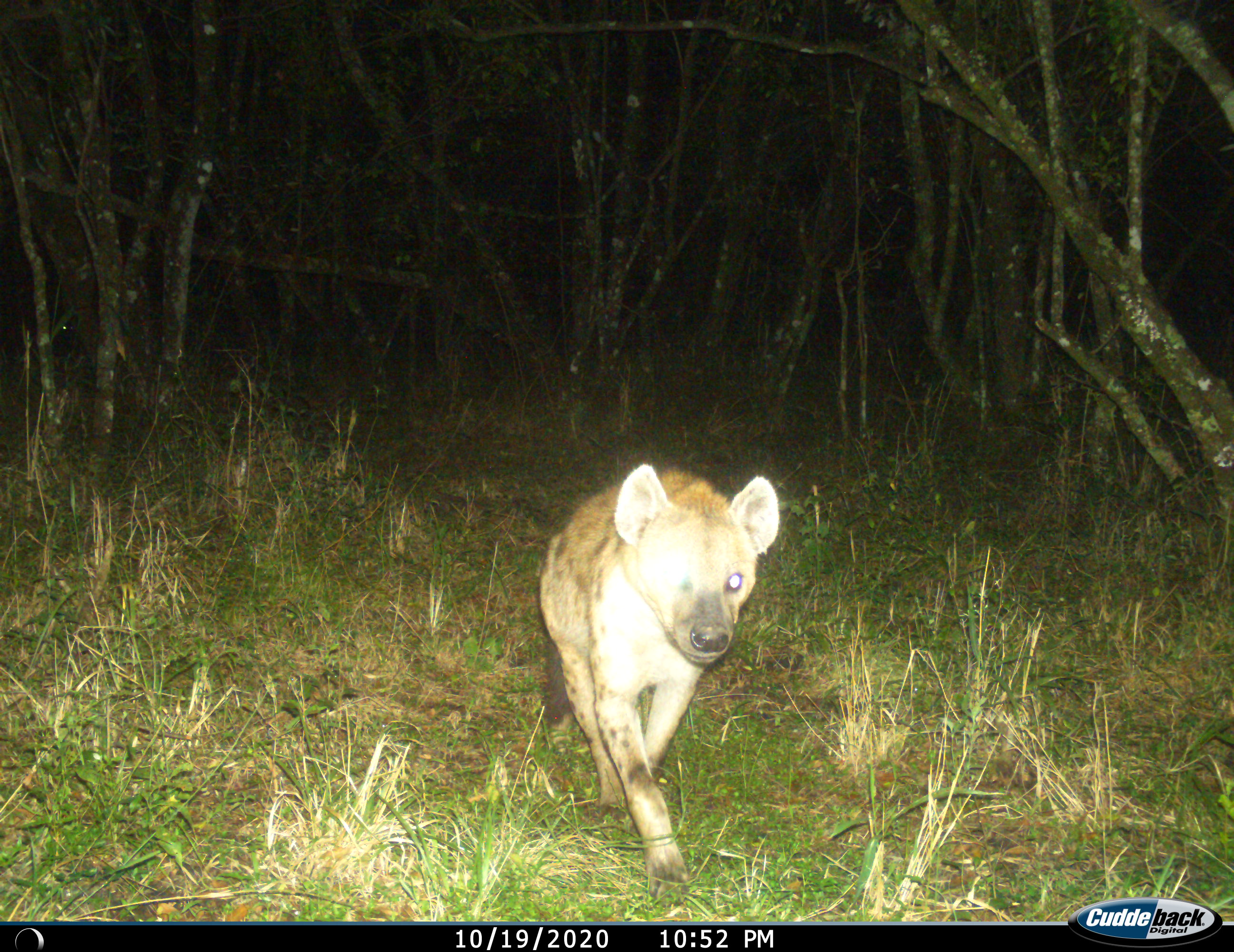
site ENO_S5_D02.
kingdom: Animalia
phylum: Chordata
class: Mammalia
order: Carnivora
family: Hyaenidae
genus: Crocuta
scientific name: Crocuta crocuta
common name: spotted hyena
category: hyenaspotted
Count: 1.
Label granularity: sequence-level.